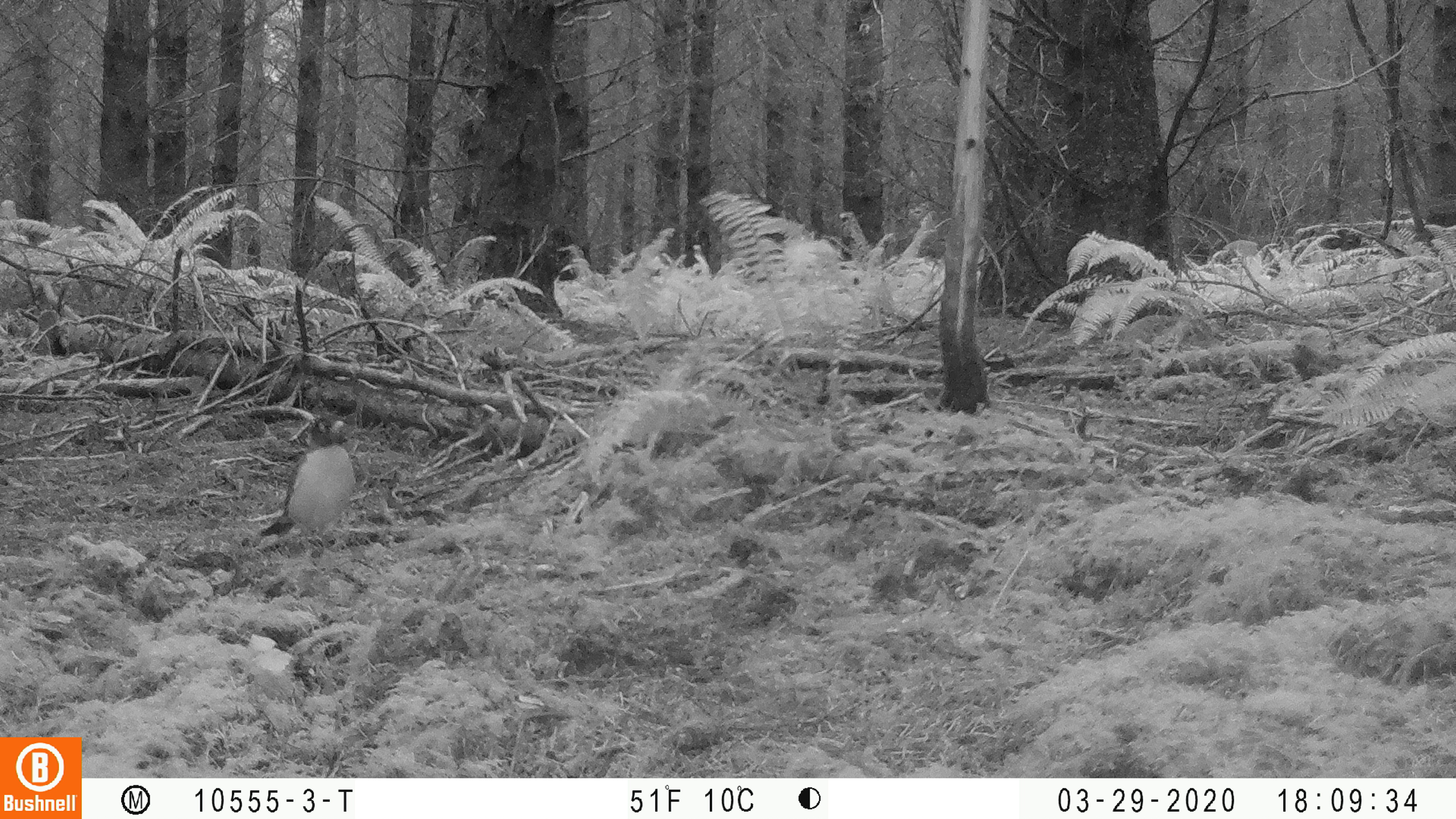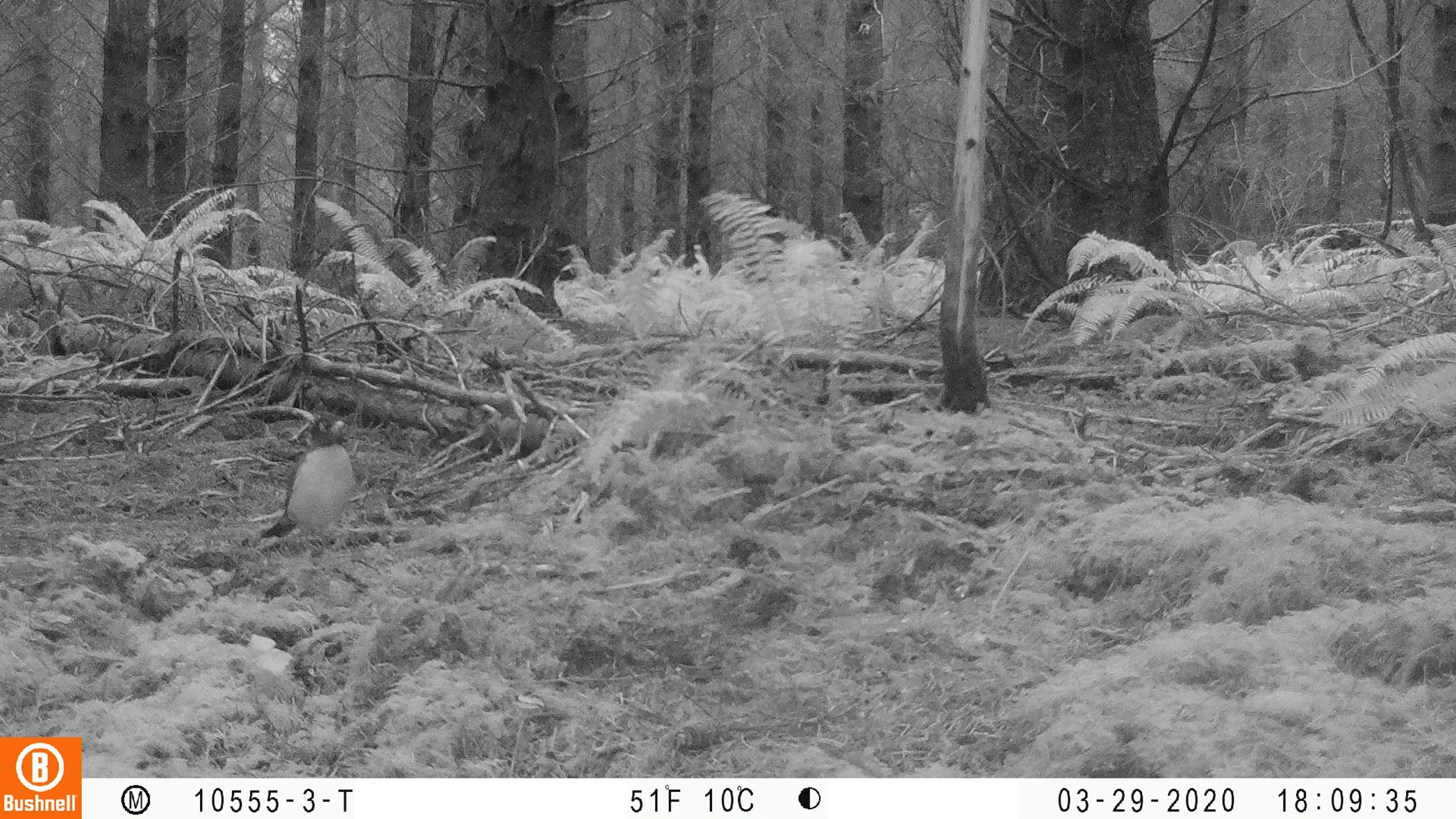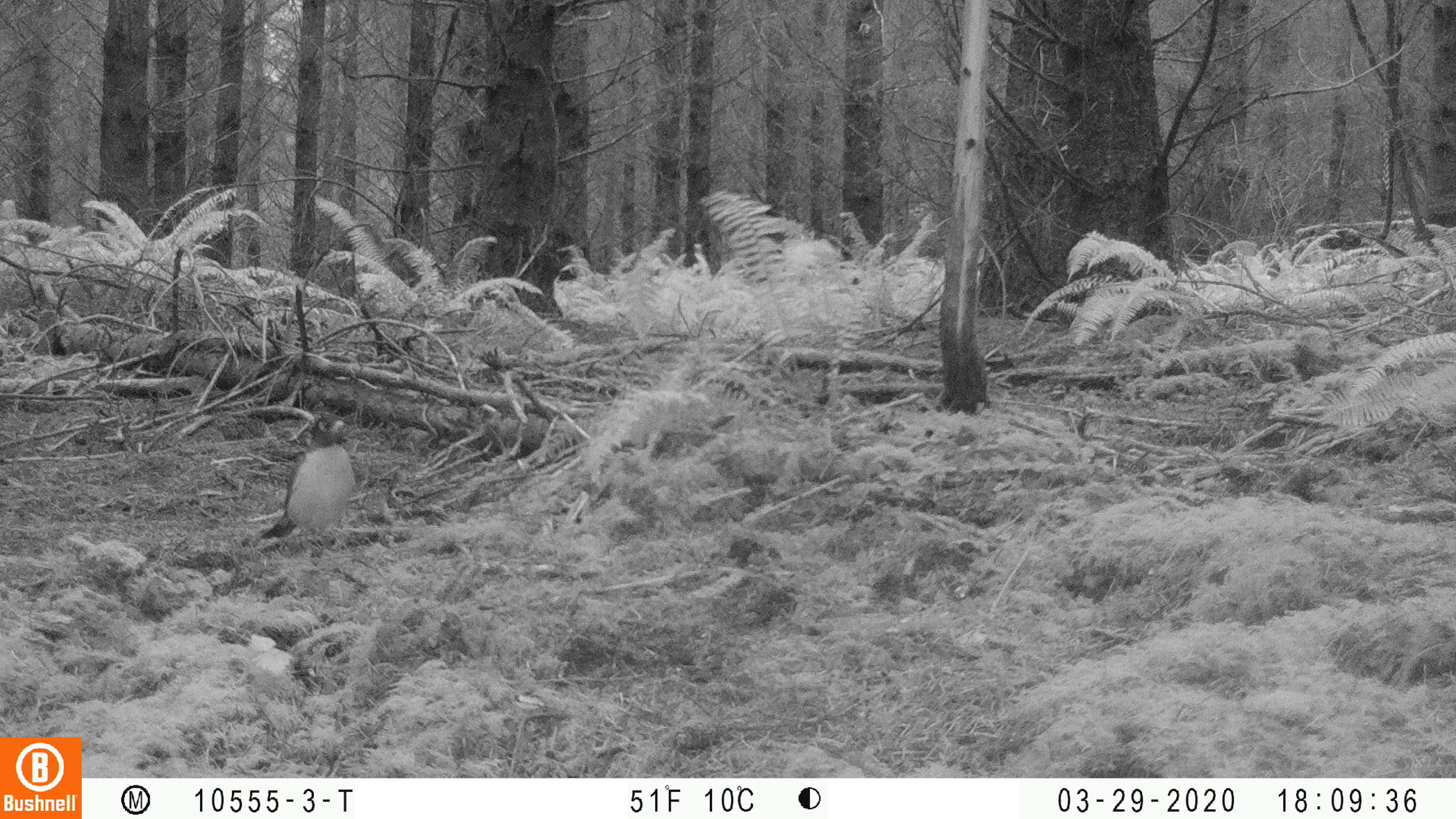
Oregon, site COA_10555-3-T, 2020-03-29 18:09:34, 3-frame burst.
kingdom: Animalia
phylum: Chordata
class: Aves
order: Passeriformes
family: Turdidae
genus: Ixoreus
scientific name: Ixoreus naevius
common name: varied thrush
Varied thrush (Ixoreus naevius).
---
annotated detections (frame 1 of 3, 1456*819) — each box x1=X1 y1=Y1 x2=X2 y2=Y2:
varied thrush: x1=260 y1=412 x2=358 y2=543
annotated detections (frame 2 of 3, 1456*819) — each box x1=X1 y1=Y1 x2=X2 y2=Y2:
varied thrush: x1=264 y1=416 x2=358 y2=541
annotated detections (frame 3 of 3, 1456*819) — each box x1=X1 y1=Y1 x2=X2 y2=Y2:
varied thrush: x1=267 y1=411 x2=360 y2=544